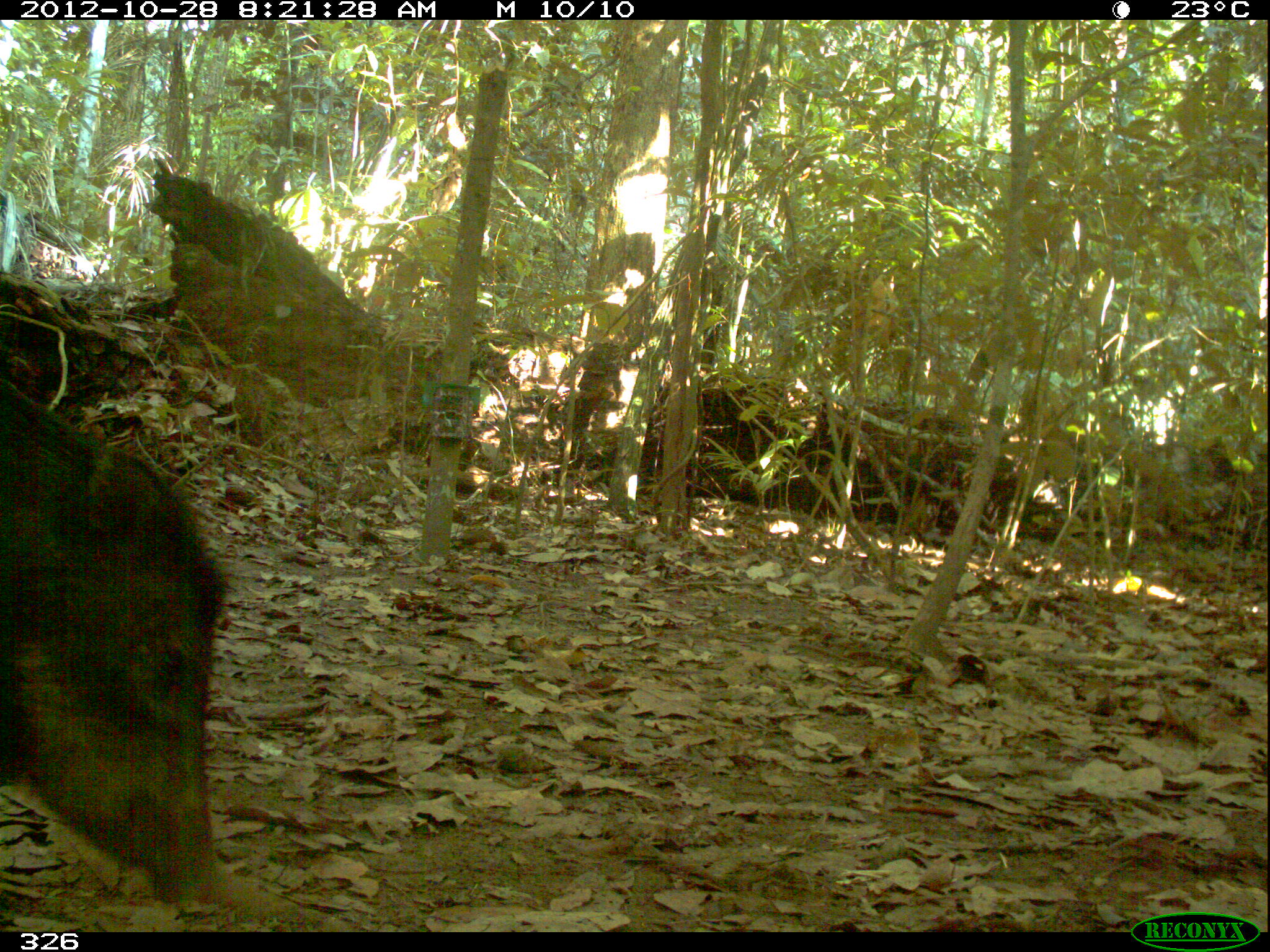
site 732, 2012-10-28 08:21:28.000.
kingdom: Animalia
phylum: Chordata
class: Mammalia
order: Artiodactyla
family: Tayassuidae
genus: Tayassu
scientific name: Tayassu pecari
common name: white-lipped peccary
Tayassu pecari (white-lipped peccary).